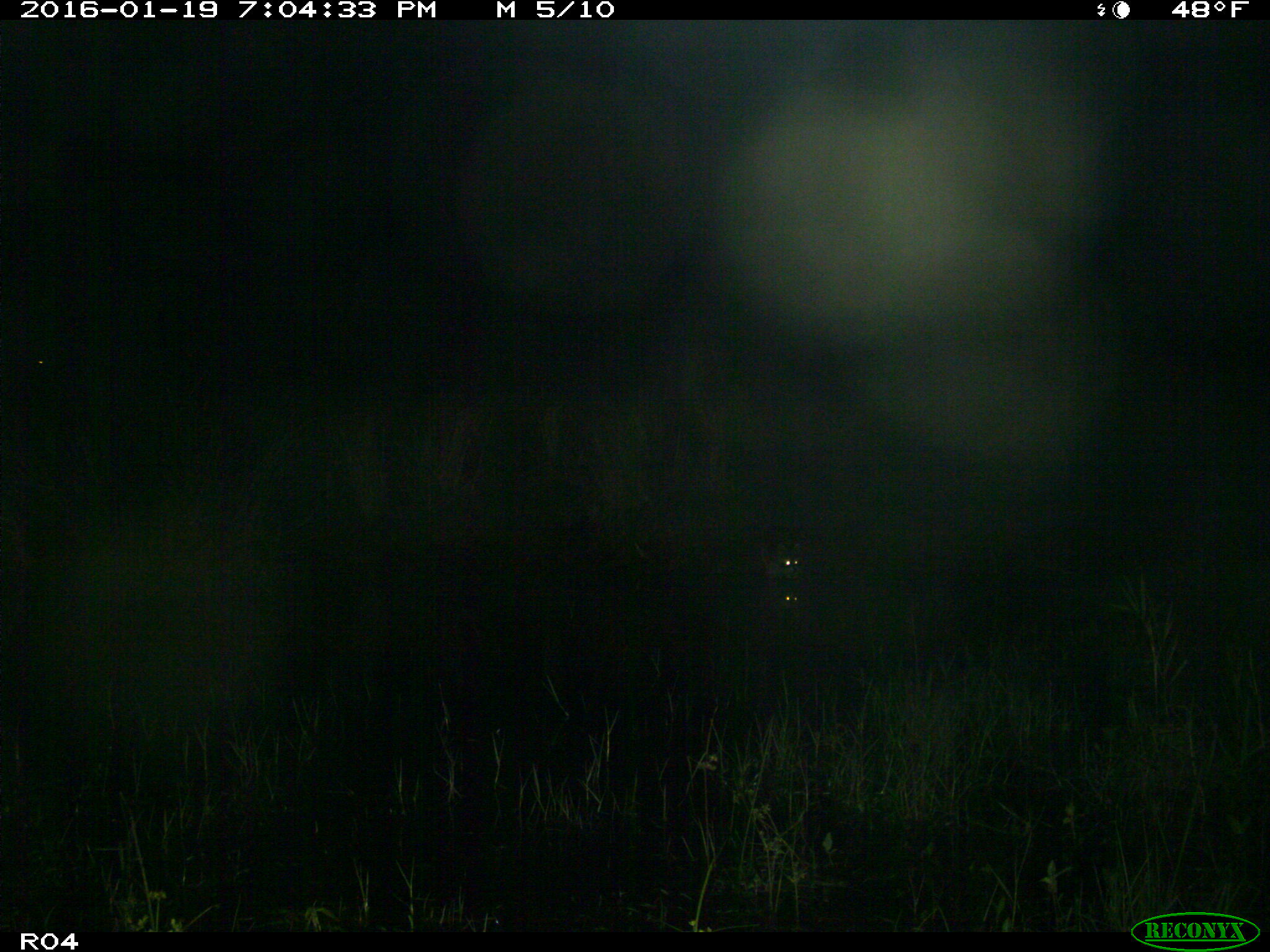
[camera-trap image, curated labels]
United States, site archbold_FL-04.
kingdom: Animalia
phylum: Chordata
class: Mammalia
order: Carnivora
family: Procyonidae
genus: Procyon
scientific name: Procyon lotor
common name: common raccoon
Procyon lotor (common raccoon).